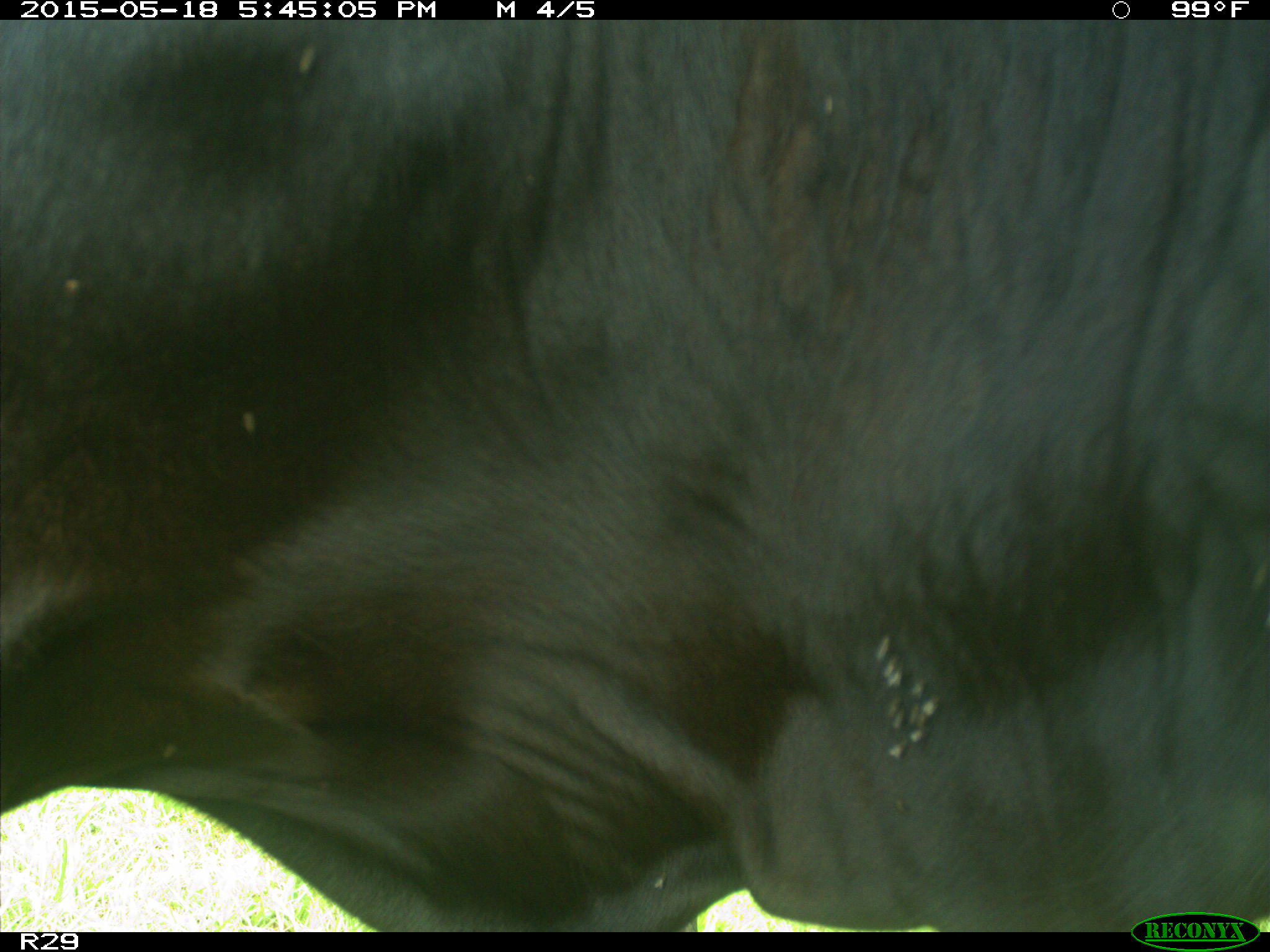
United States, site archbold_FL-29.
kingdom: Animalia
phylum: Chordata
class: Mammalia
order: Artiodactyla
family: Bovidae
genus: Bos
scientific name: Bos taurus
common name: domestic cow